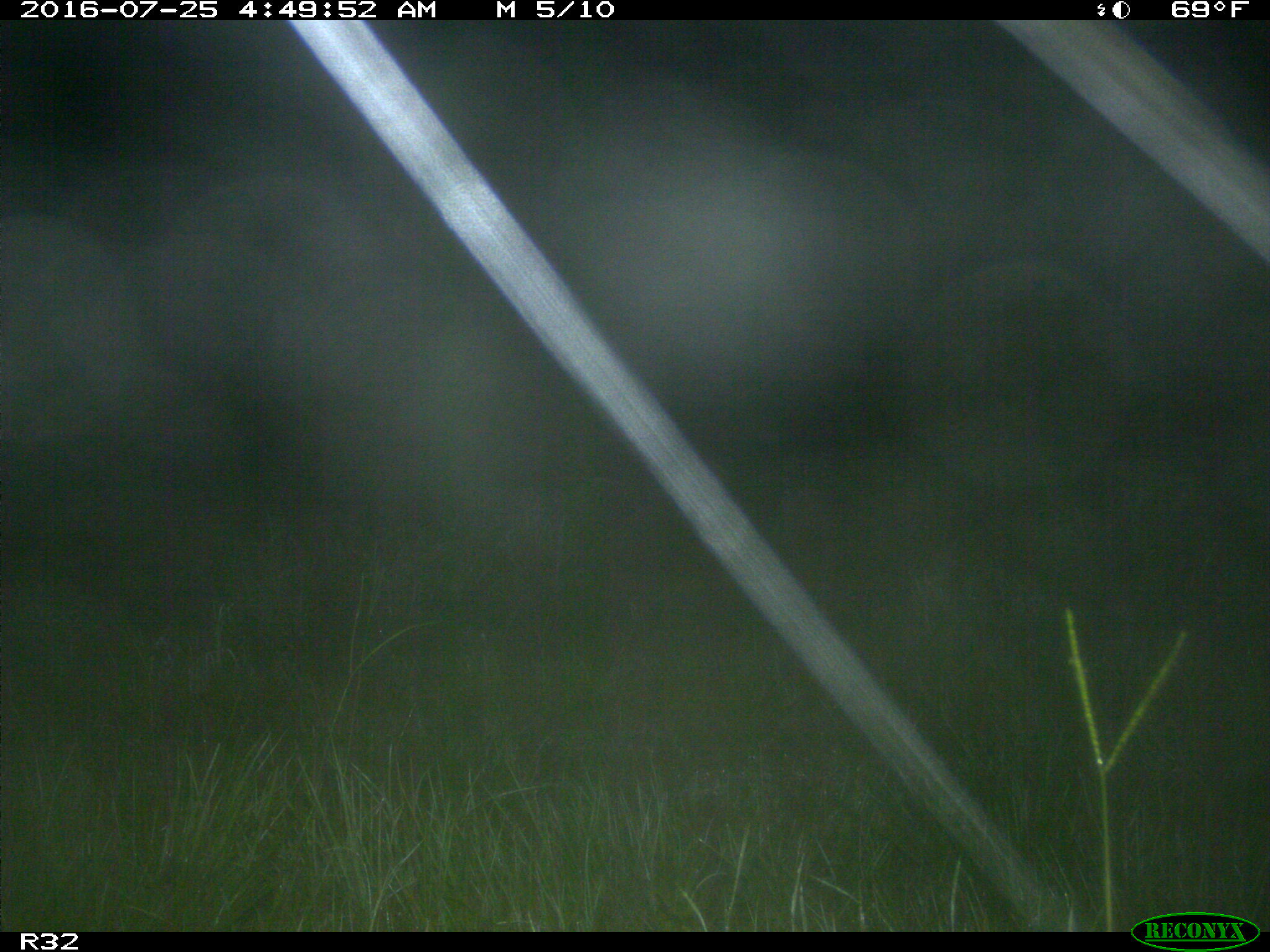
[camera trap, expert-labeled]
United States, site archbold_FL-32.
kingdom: Animalia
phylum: Chordata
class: Mammalia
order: Carnivora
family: Felidae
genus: Lynx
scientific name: Lynx rufus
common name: bobcat